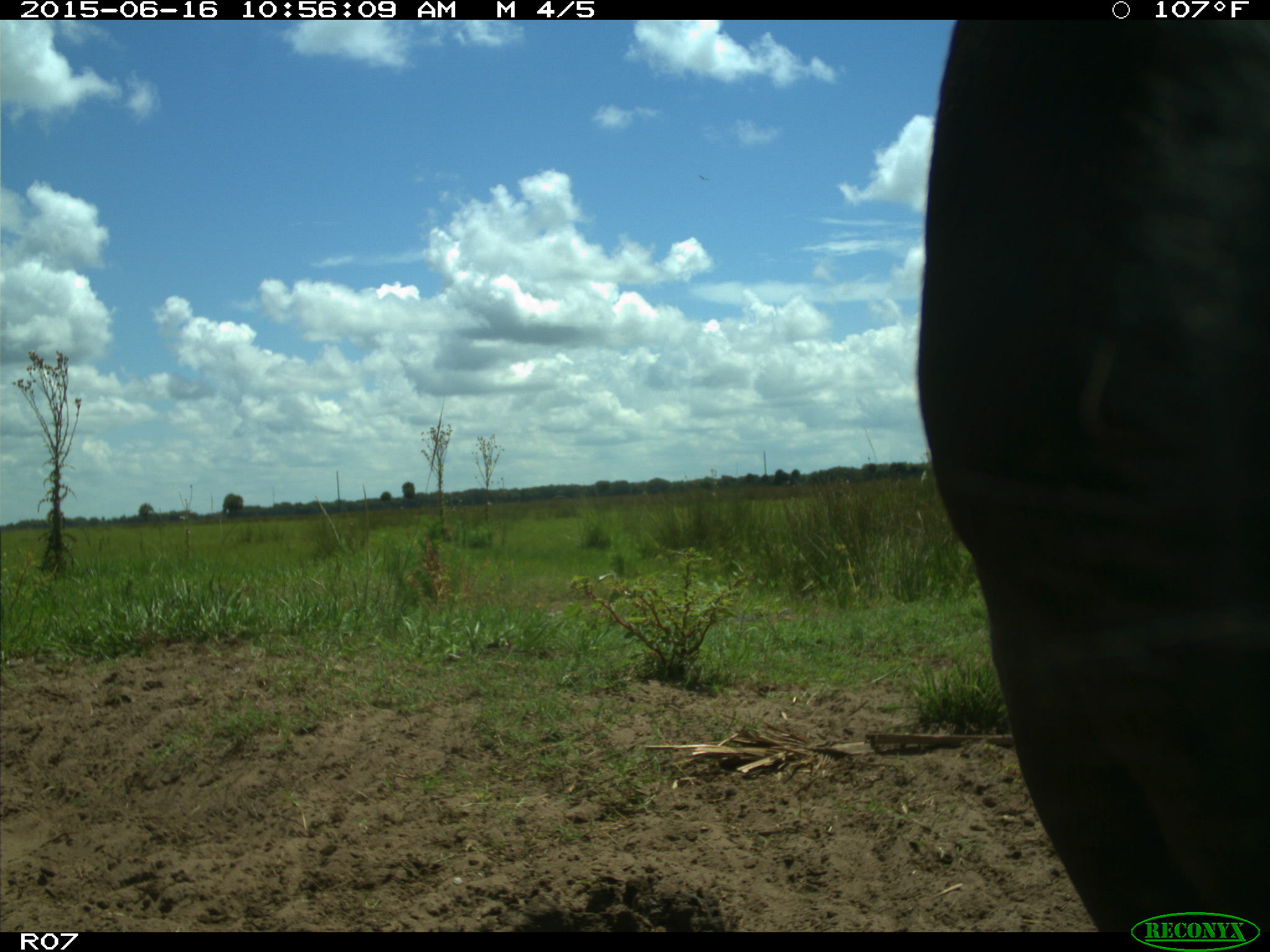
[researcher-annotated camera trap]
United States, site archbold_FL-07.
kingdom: Animalia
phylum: Chordata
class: Mammalia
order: Artiodactyla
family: Bovidae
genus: Bos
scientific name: Bos taurus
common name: domestic cow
Bos taurus (domestic cow).